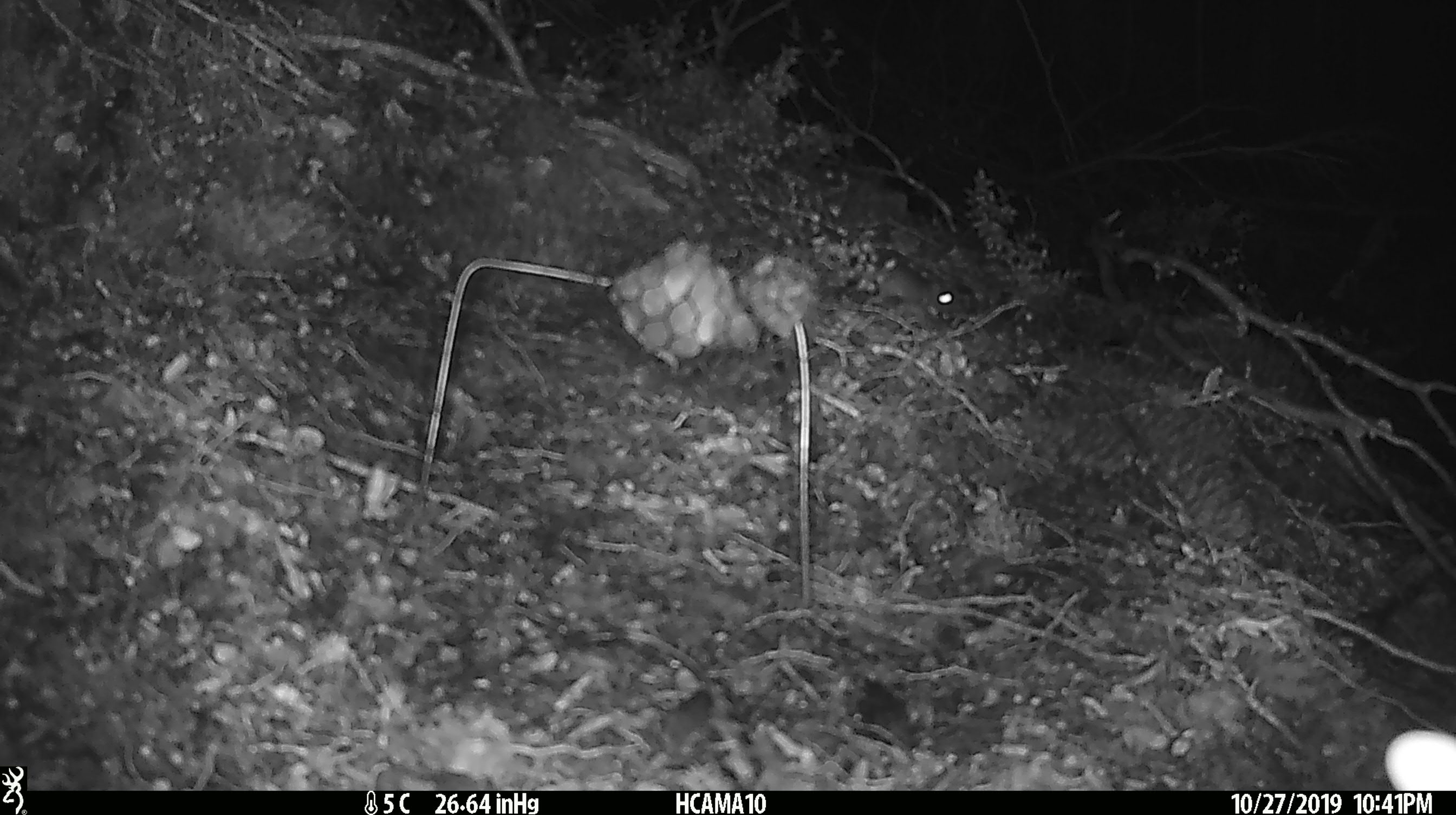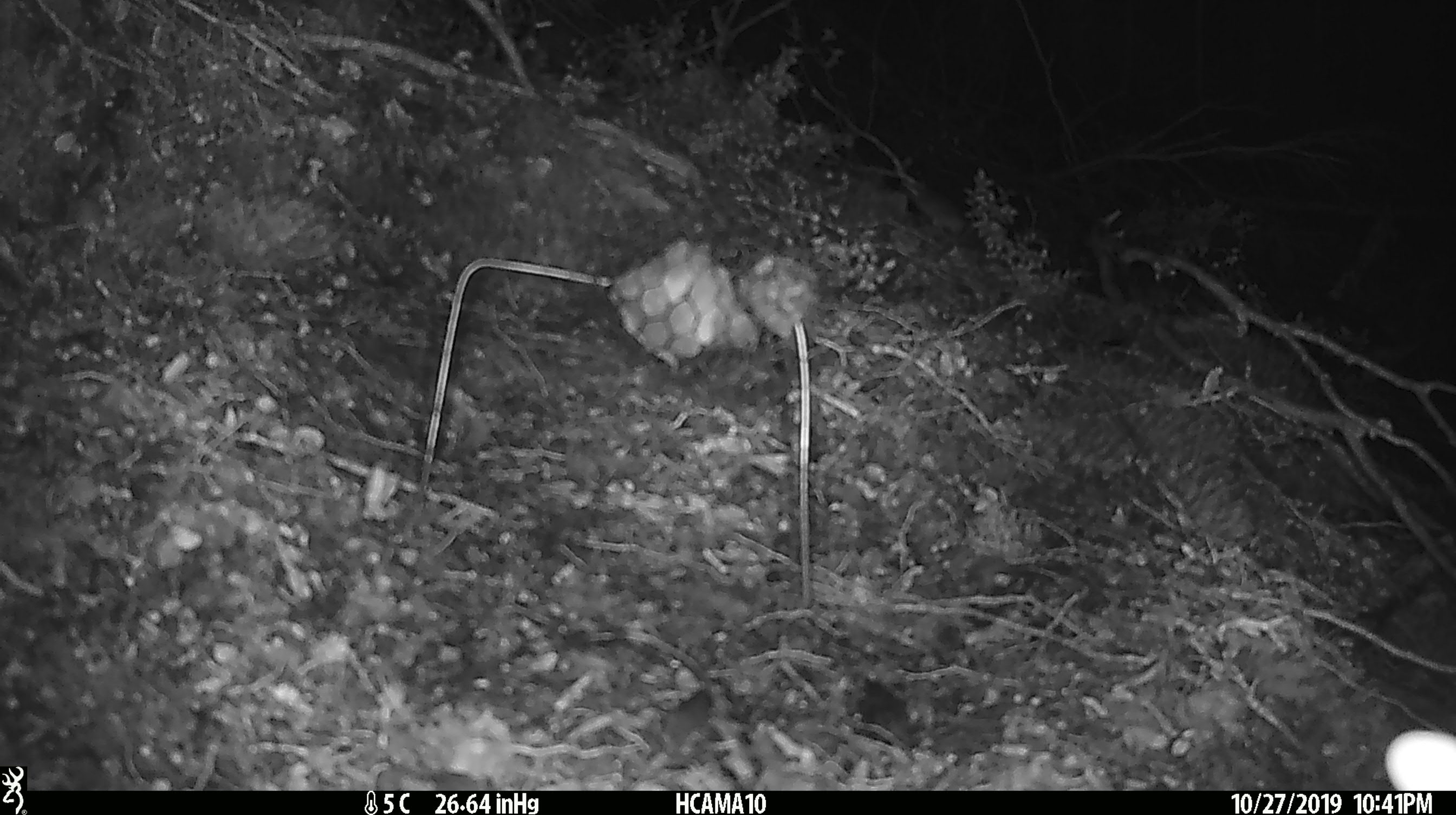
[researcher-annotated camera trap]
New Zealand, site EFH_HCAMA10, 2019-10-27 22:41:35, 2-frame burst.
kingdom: Animalia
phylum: Chordata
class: Mammalia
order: Rodentia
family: Muridae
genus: Mus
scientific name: Mus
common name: mouse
Mouse (Mus).